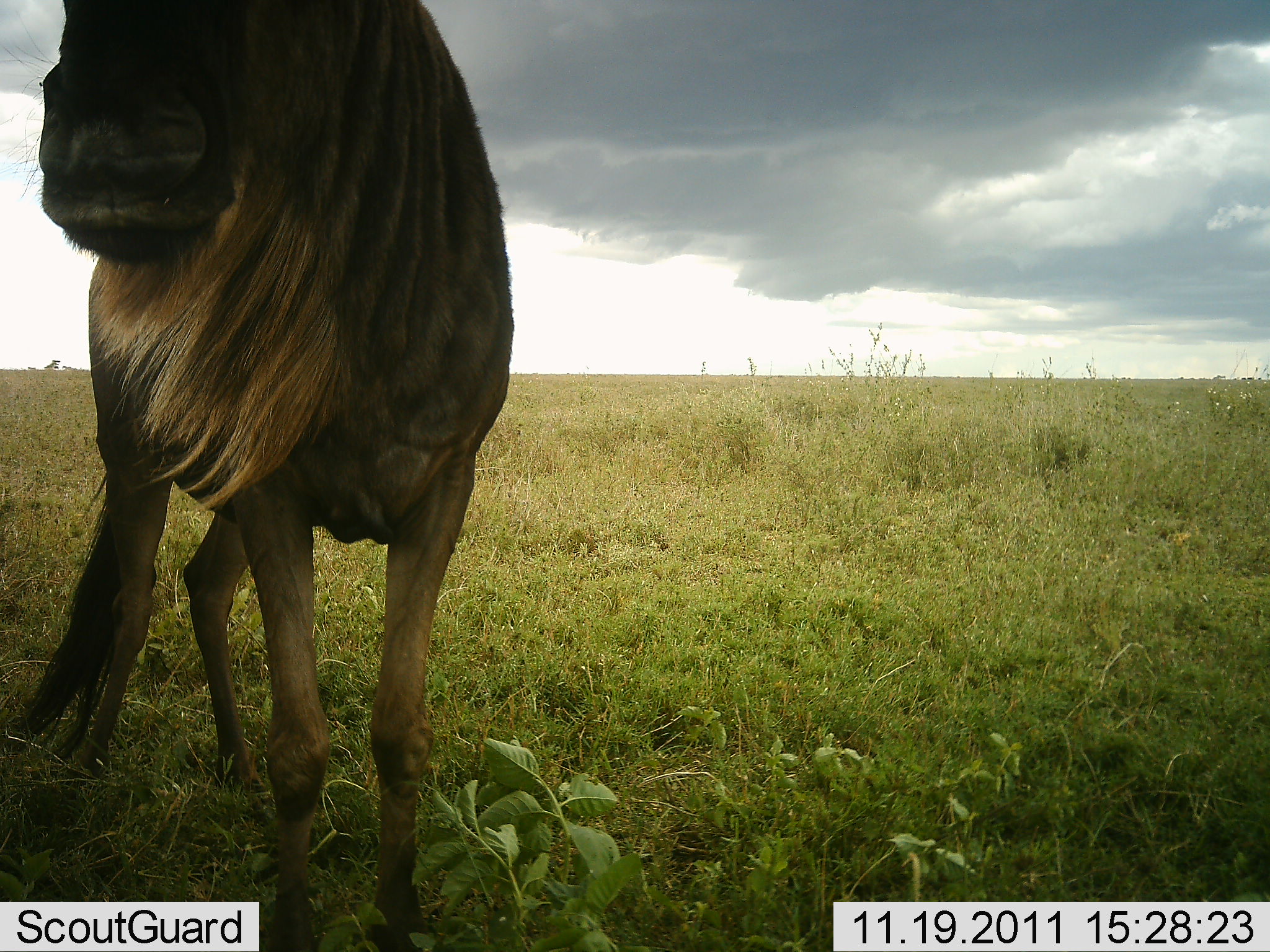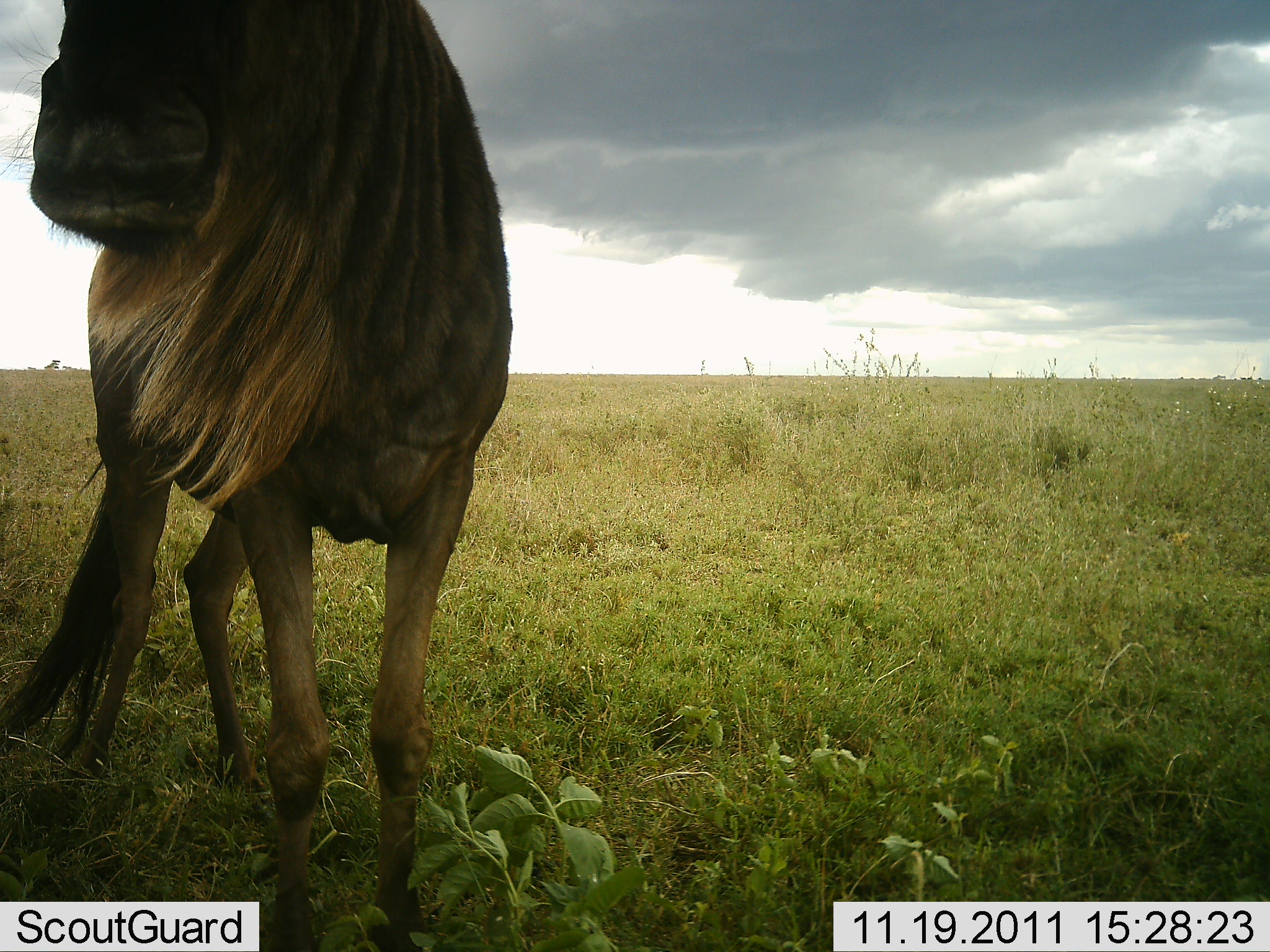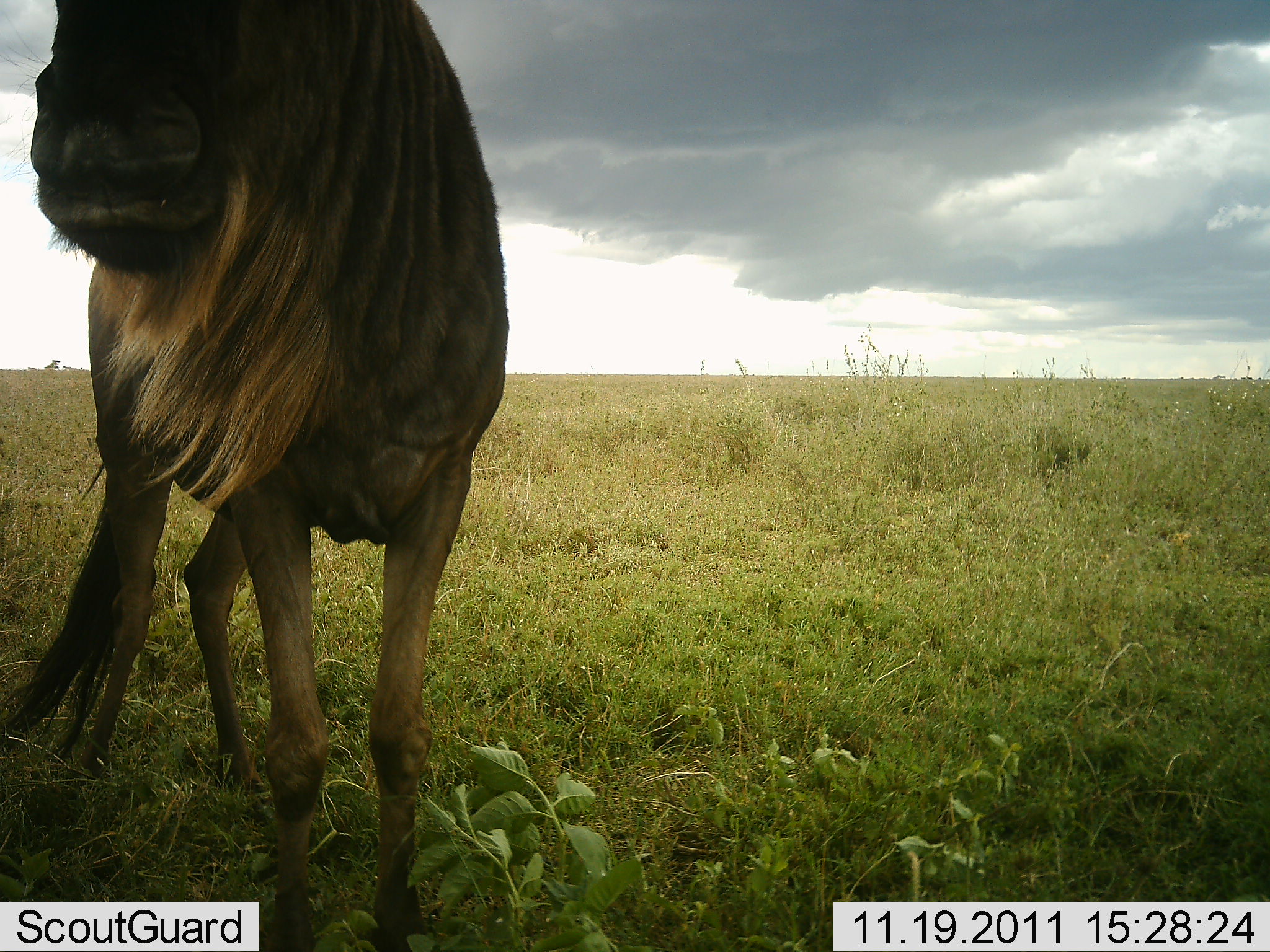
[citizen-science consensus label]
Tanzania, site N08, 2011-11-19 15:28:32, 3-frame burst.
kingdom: Animalia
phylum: Chordata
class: Mammalia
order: Artiodactyla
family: Bovidae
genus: Connochaetes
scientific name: Connochaetes taurinus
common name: blue wildebeest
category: wildebeest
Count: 1.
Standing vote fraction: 81%.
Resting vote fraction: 0%.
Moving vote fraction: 0%.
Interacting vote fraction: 0%.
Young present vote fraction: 0%.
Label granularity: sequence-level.